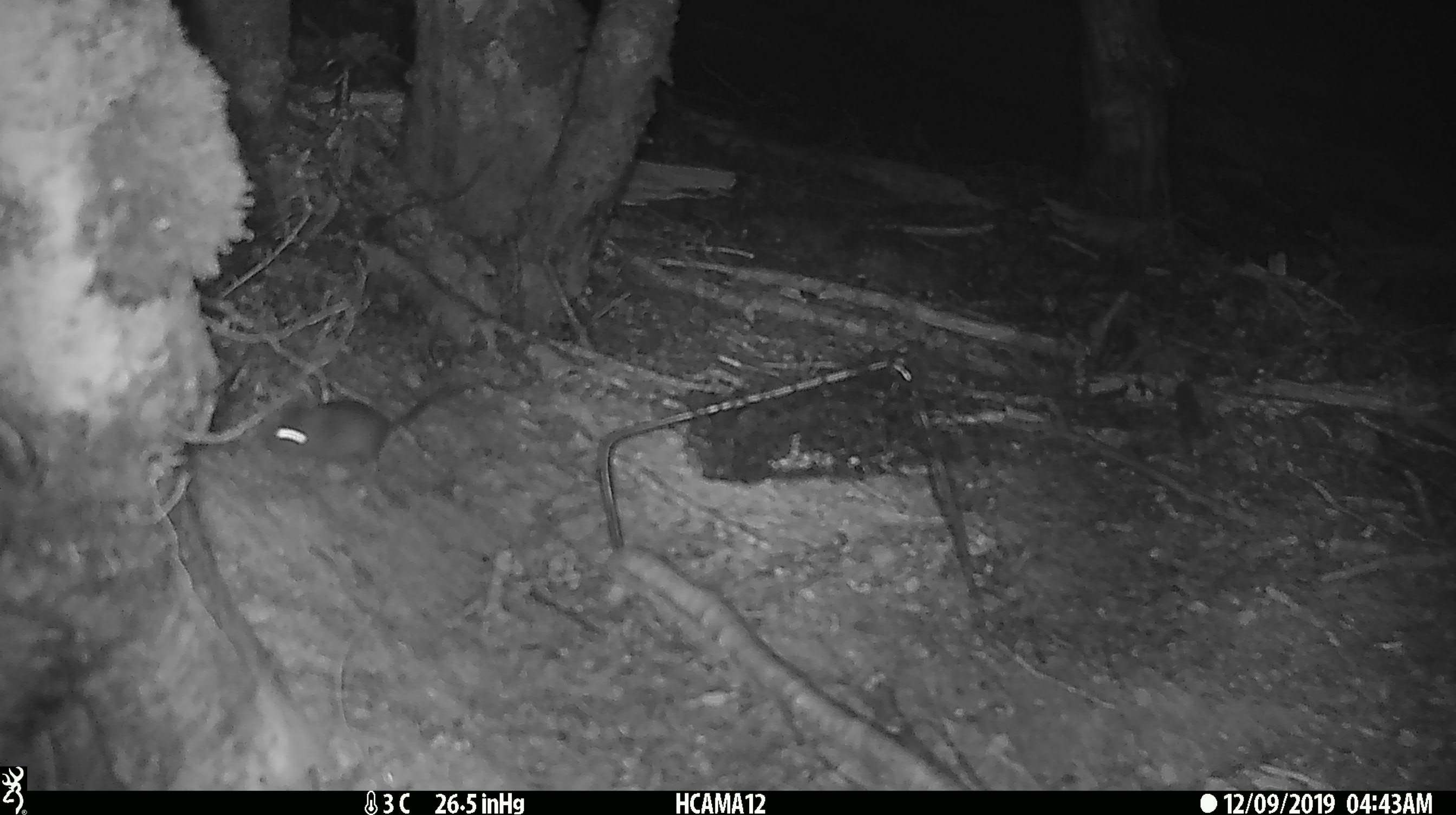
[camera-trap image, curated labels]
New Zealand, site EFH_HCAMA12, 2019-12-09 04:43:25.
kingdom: Animalia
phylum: Chordata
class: Mammalia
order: Rodentia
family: Muridae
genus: Mus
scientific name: Mus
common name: mouse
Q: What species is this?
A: Mouse (Mus).